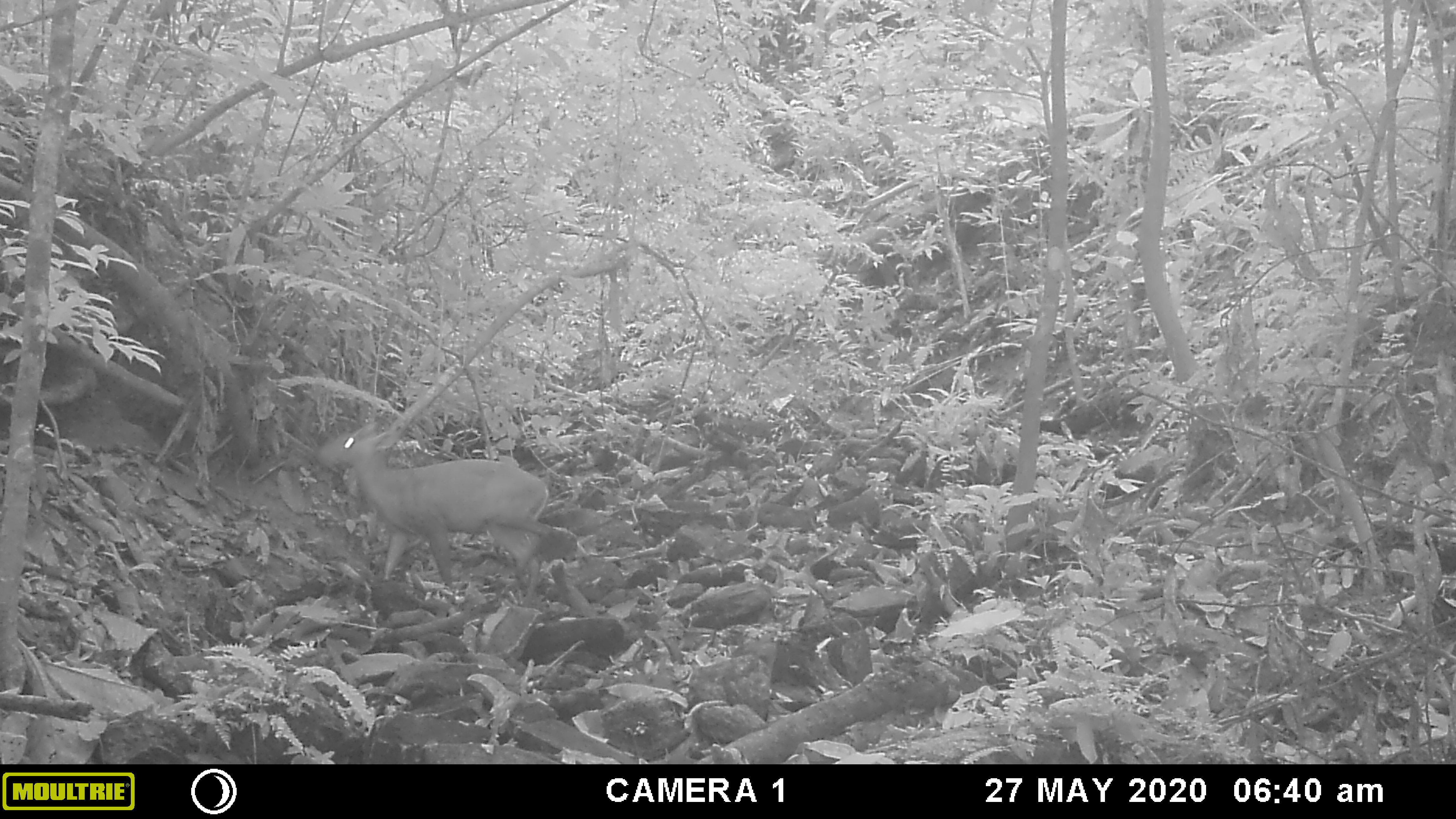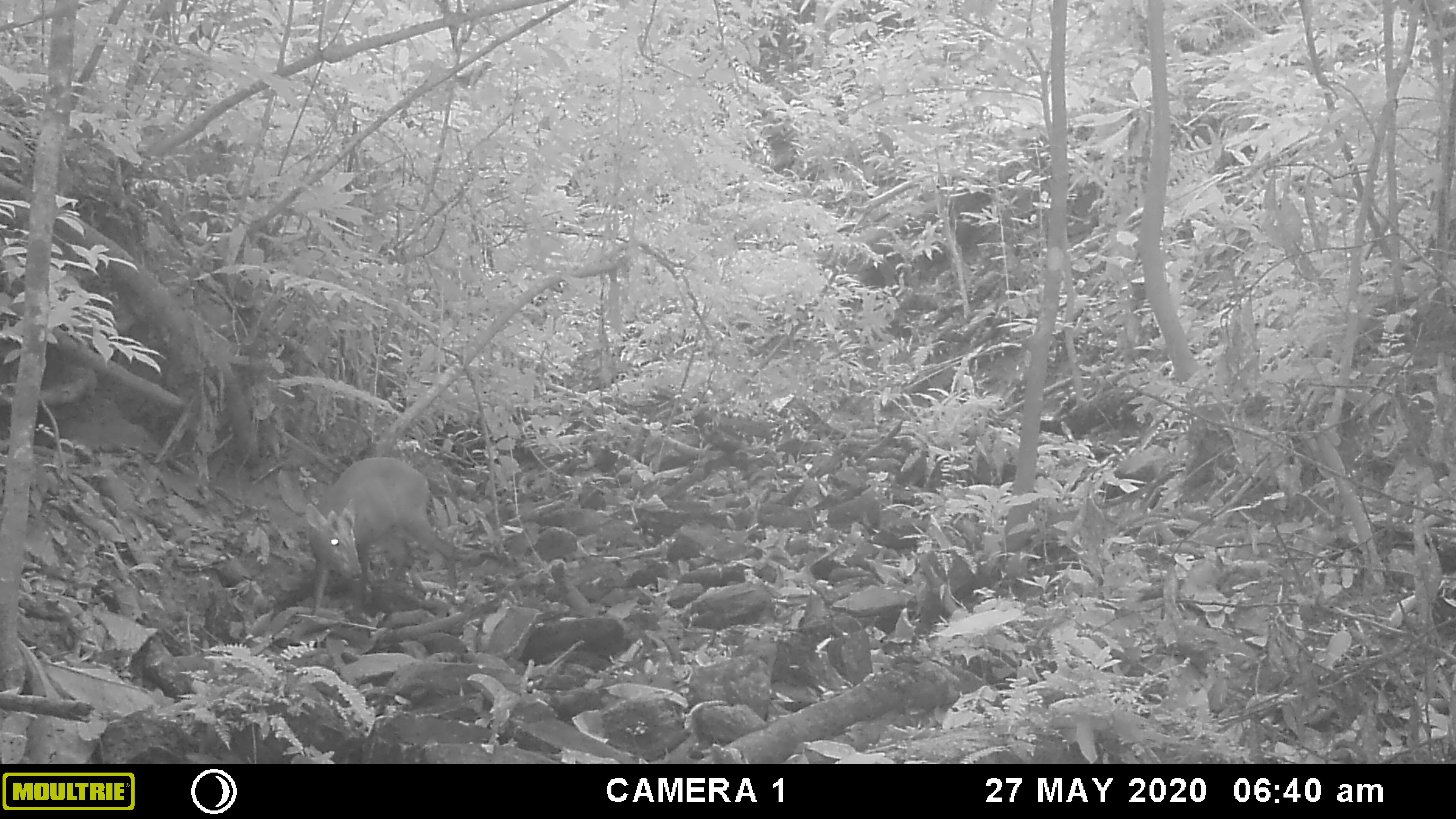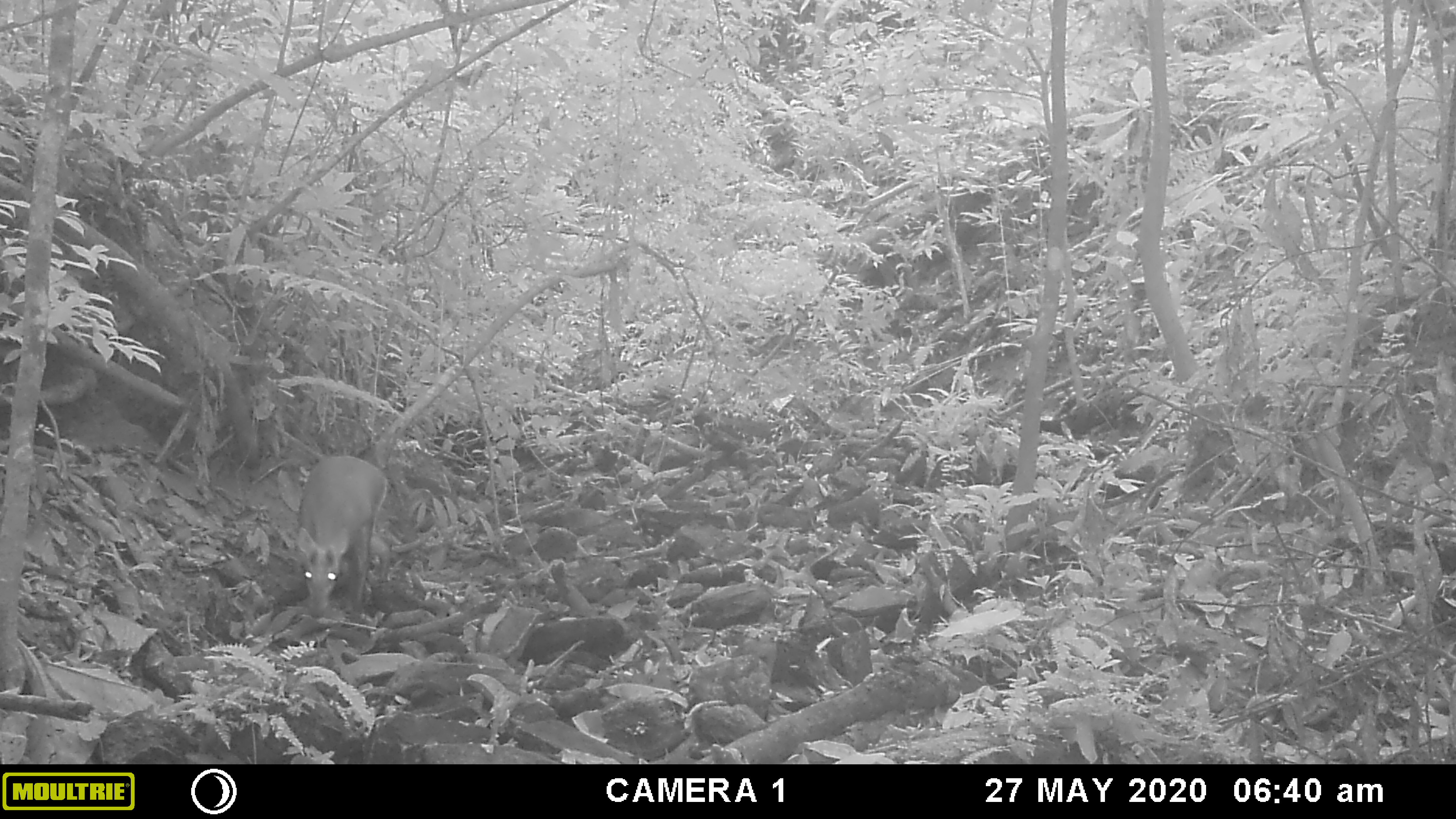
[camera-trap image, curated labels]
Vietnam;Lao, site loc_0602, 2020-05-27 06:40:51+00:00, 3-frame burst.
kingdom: Animalia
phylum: Chordata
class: Mammalia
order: Artiodactyla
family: Cervidae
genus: Muntiacus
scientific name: Muntiacus rooseveltorum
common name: roosevelt's muntjac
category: roosevelts muntjac group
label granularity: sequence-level